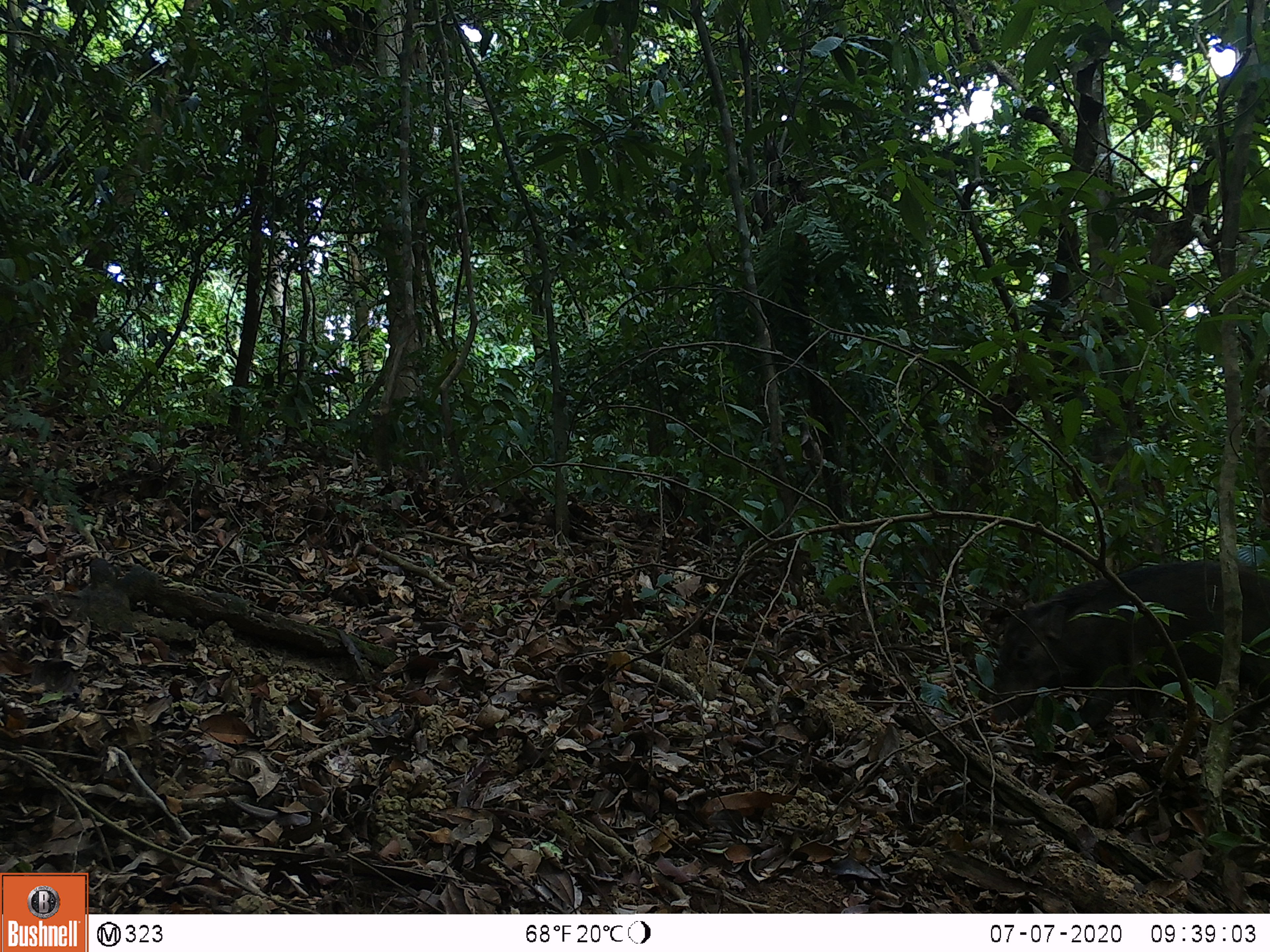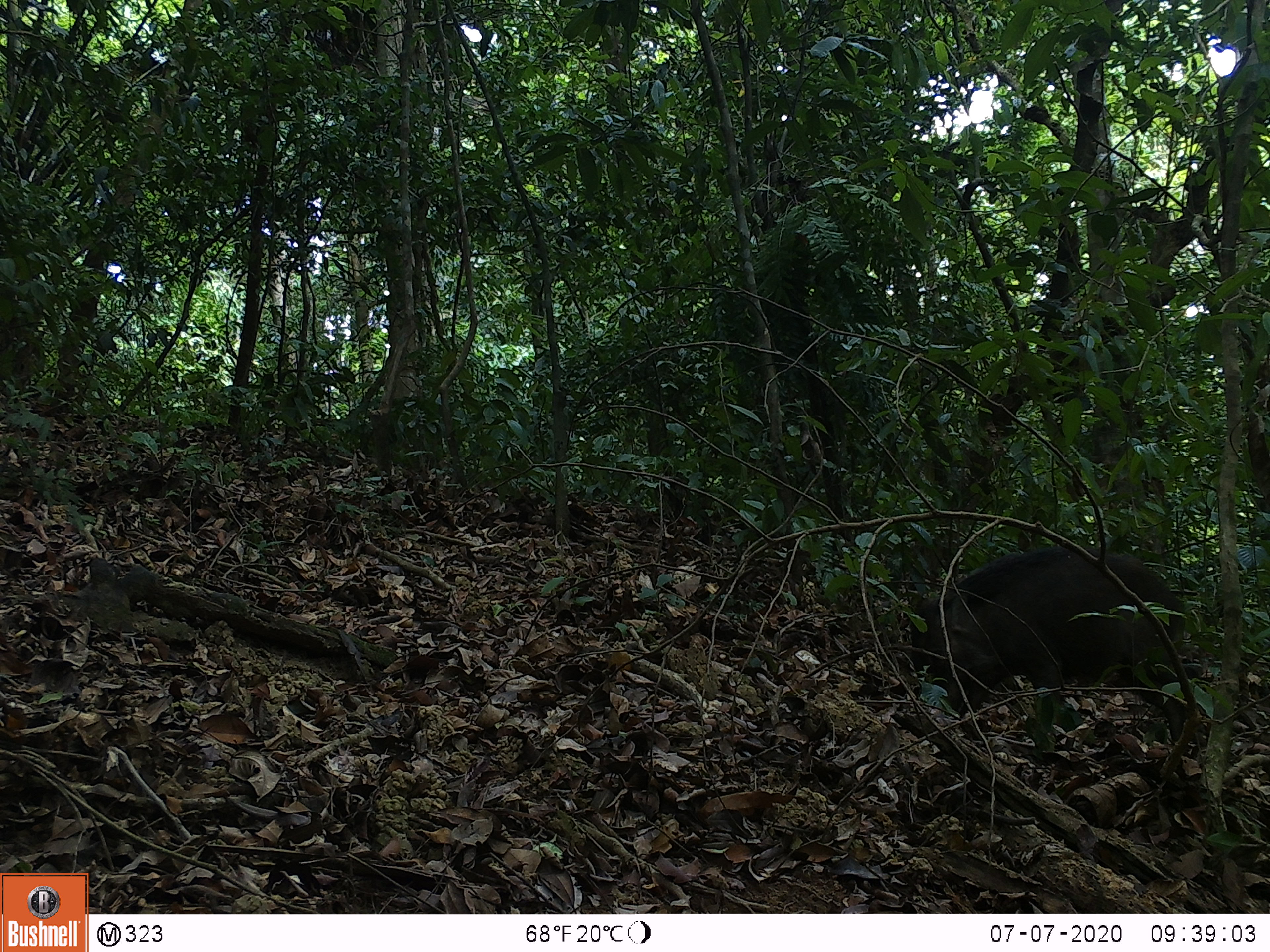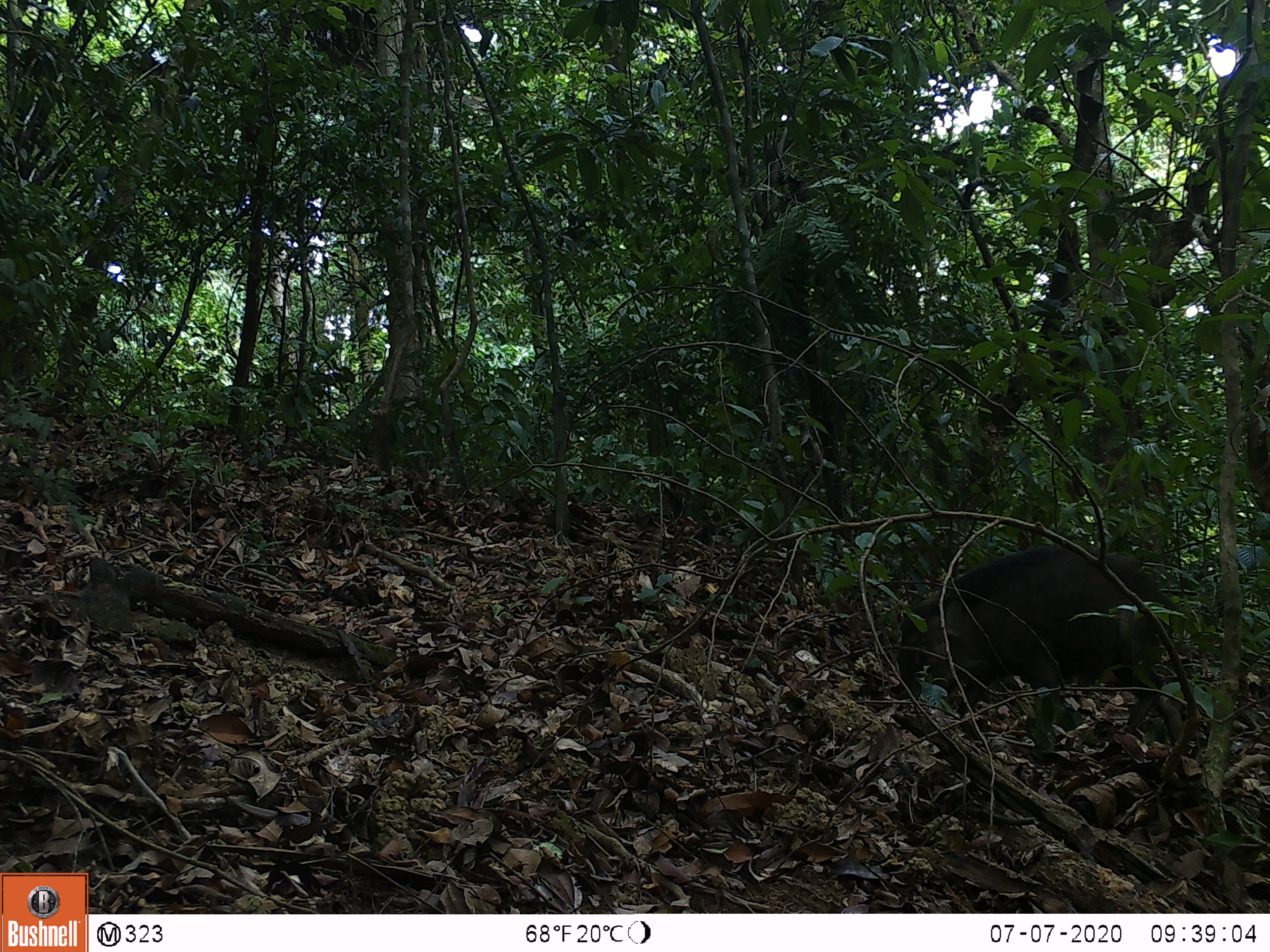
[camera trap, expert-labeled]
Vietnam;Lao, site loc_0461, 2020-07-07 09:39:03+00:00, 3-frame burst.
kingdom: Animalia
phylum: Chordata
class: Mammalia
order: Artiodactyla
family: Suidae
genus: Sus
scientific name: Sus scrofa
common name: eurasian wild pig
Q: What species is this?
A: Eurasian wild pig (Sus scrofa).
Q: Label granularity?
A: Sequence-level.